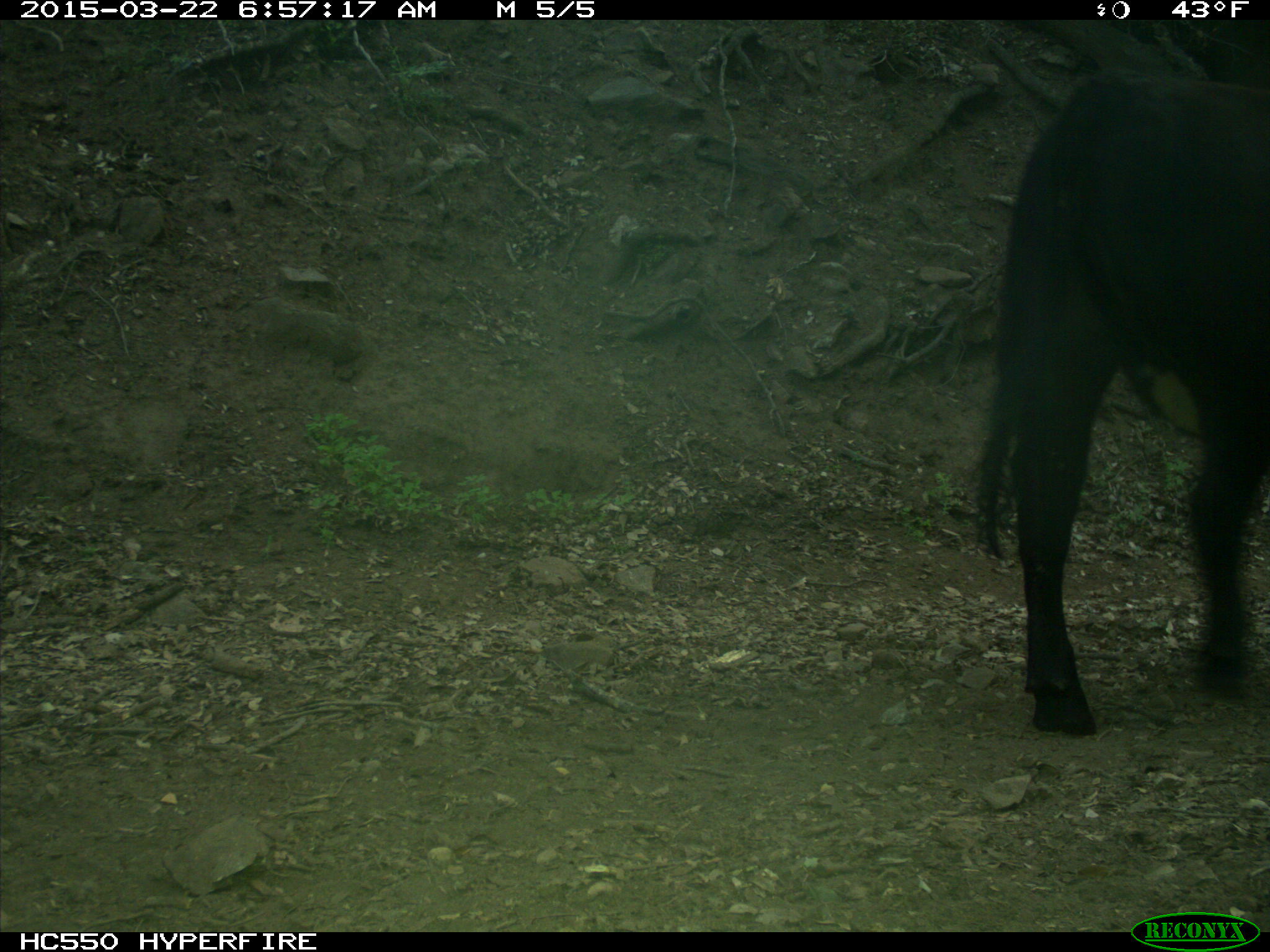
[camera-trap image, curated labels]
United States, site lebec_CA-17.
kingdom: Animalia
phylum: Chordata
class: Mammalia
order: Artiodactyla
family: Bovidae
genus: Bos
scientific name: Bos taurus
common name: domestic cow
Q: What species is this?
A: Bos taurus (domestic cow).